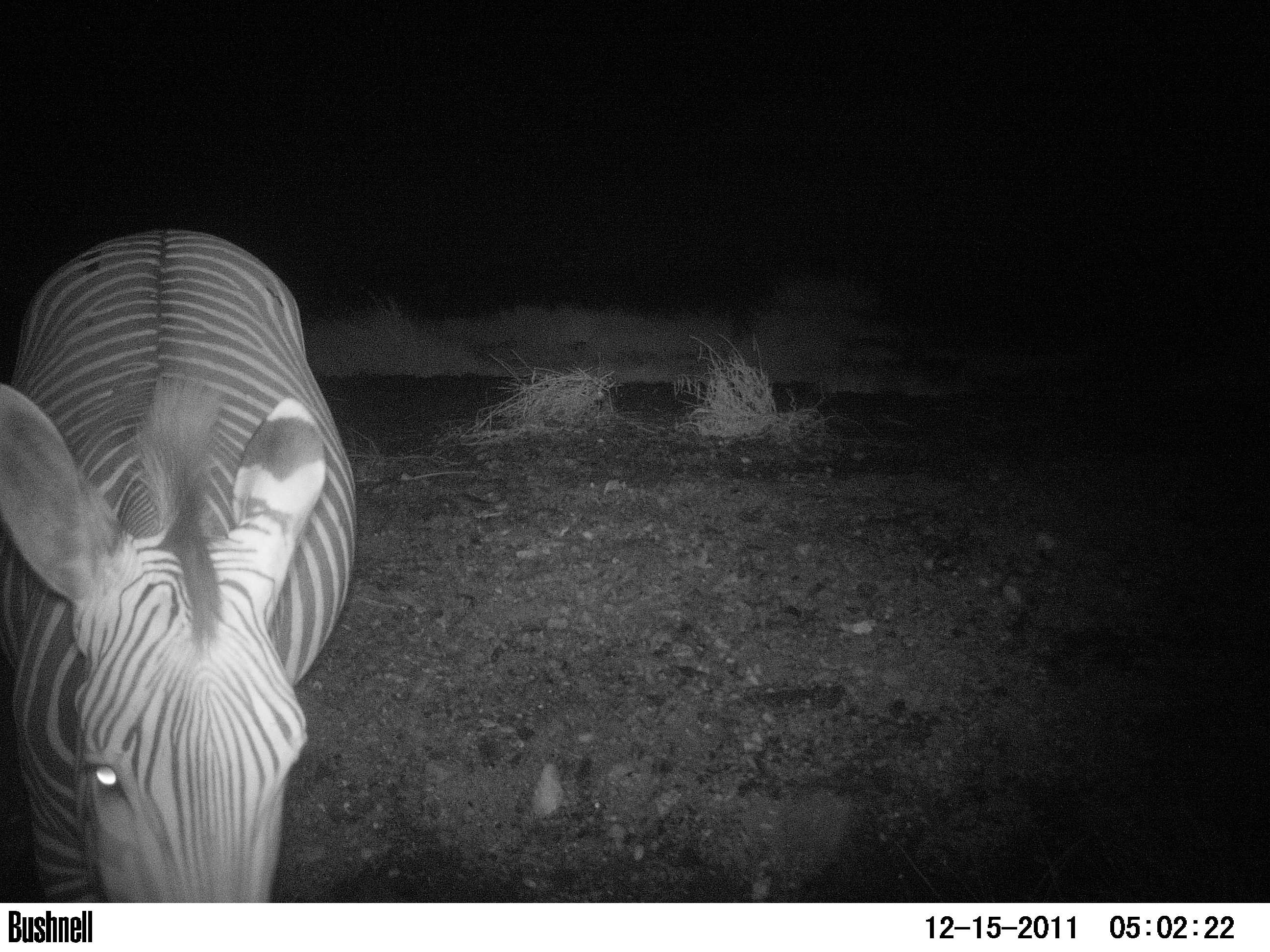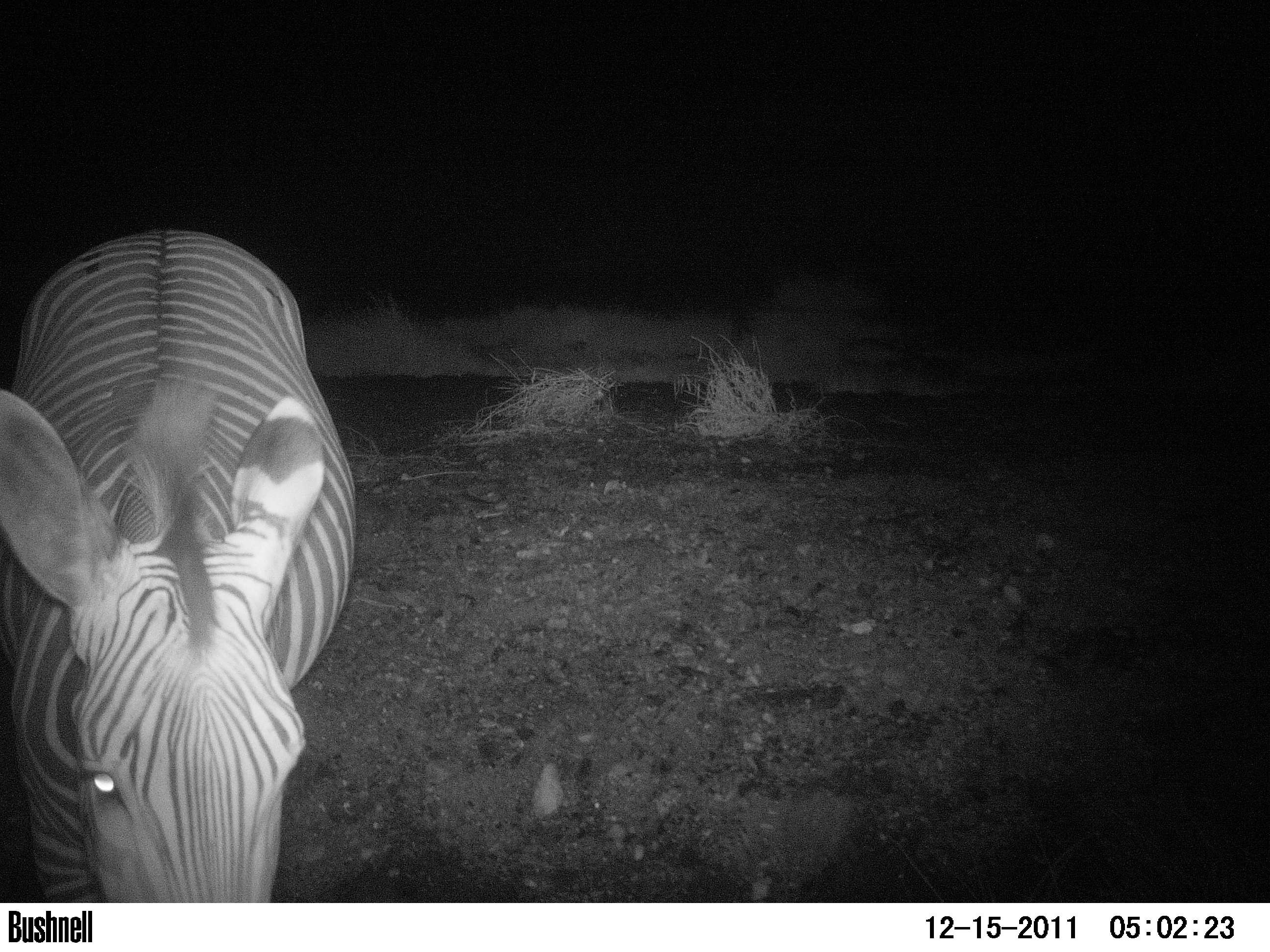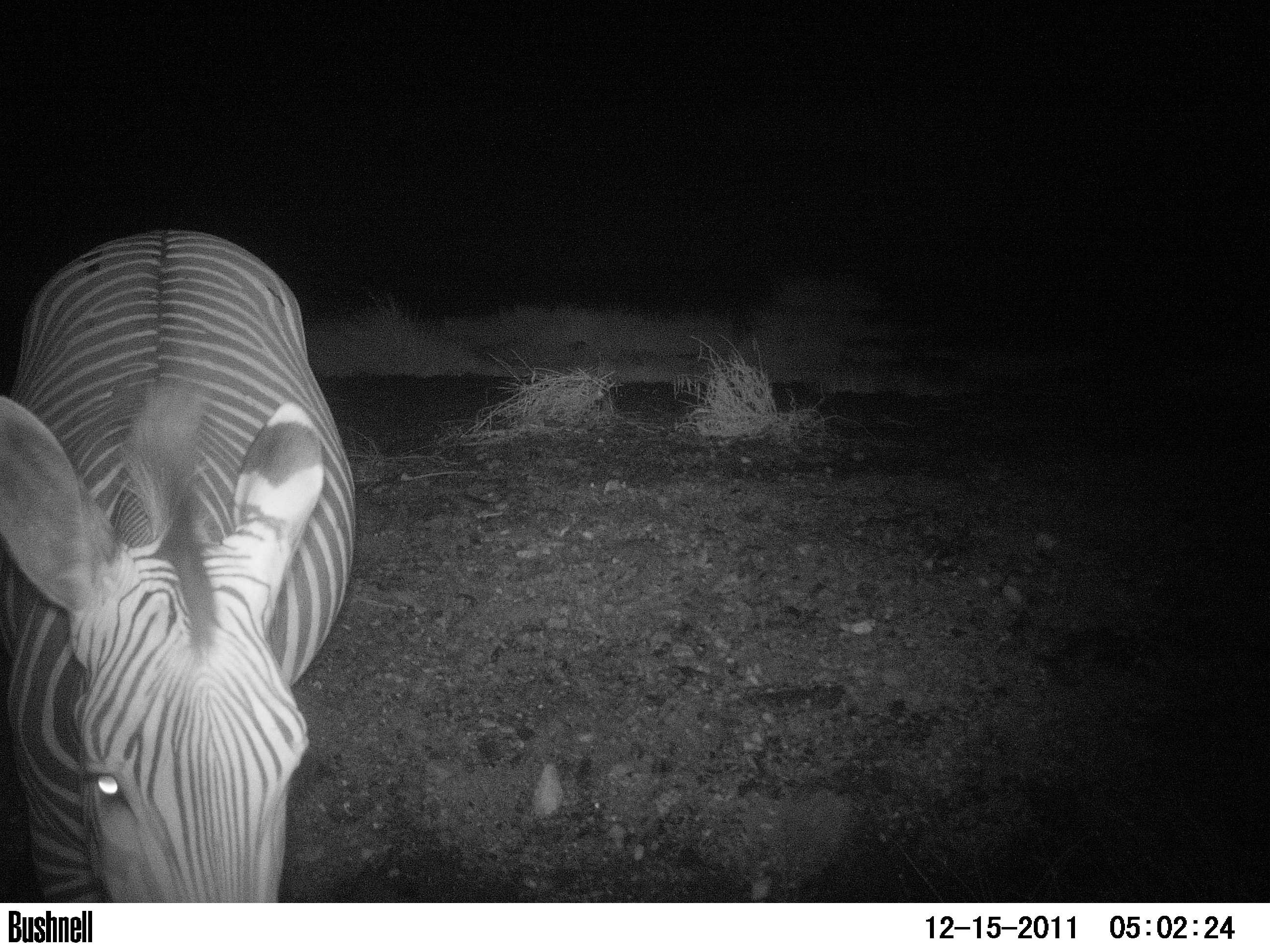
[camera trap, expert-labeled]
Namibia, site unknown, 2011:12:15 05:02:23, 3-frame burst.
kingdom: Animalia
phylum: Chordata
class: Mammalia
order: Perissodactyla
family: Equidae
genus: Equus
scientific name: Equus zebra hartmannae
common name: hartmann's mountain zebra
Equus zebra hartmannae (hartmann's mountain zebra).